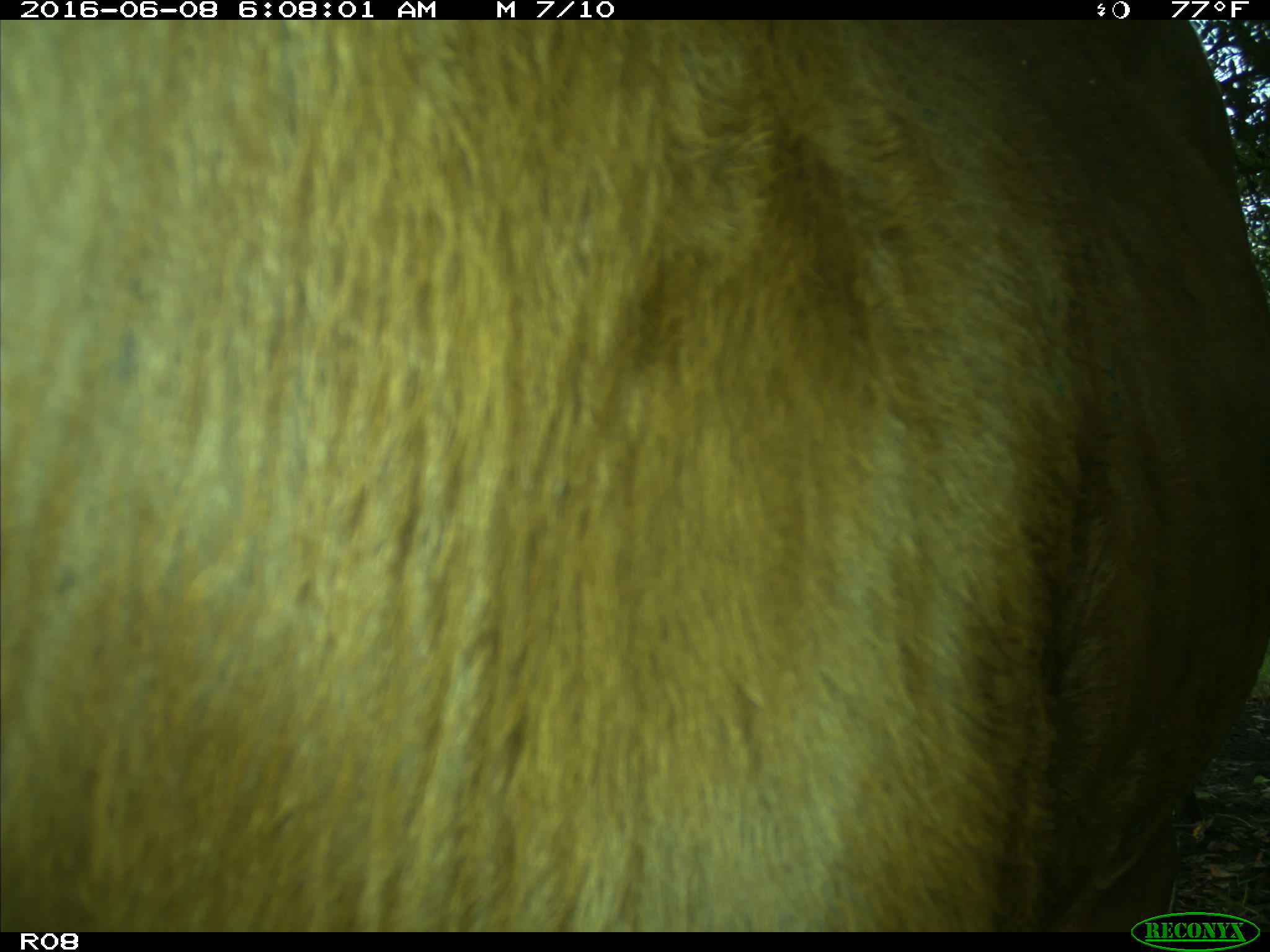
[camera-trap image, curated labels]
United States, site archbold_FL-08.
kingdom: Animalia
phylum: Chordata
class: Mammalia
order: Artiodactyla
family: Bovidae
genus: Bos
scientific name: Bos taurus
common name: domestic cow